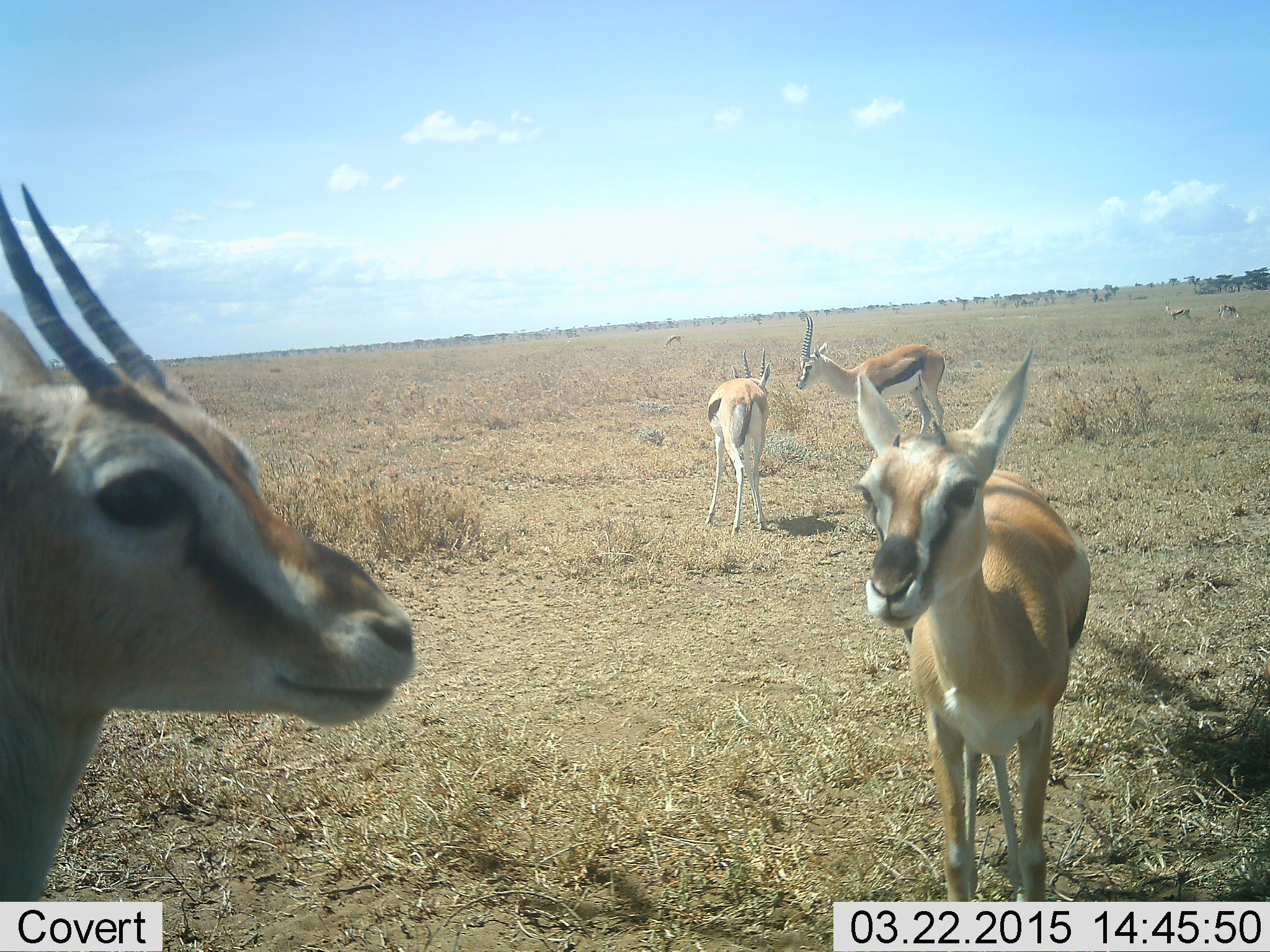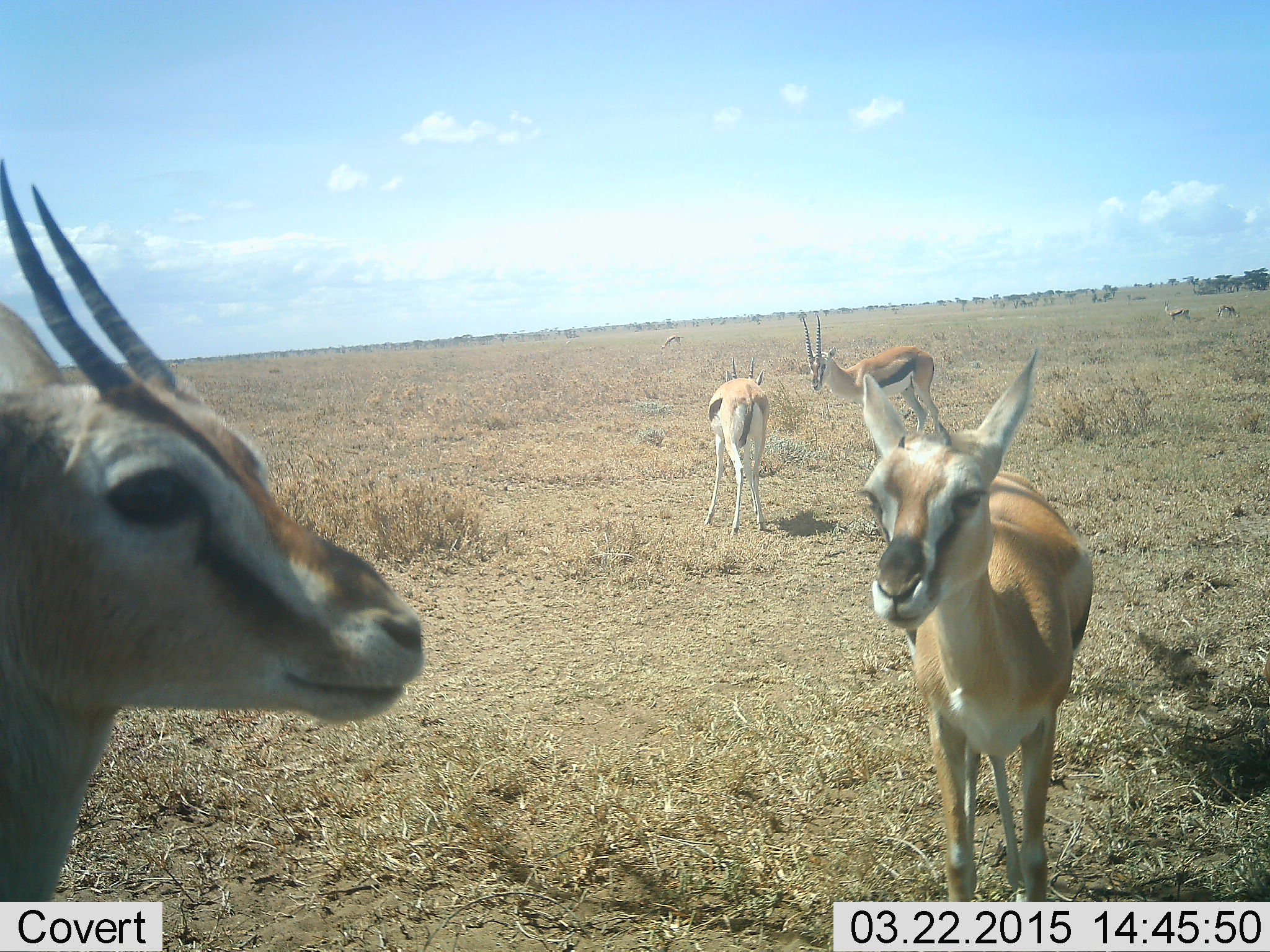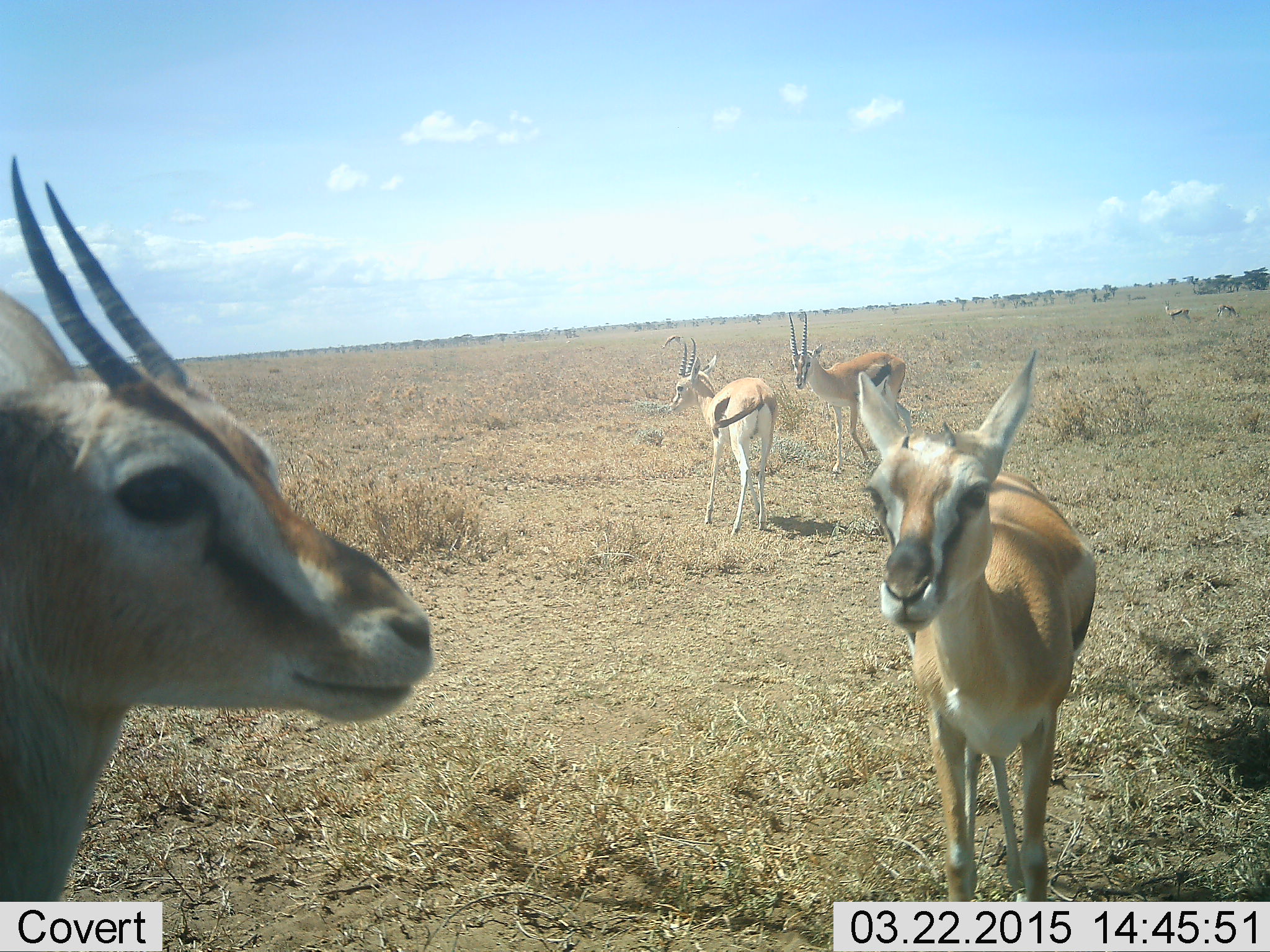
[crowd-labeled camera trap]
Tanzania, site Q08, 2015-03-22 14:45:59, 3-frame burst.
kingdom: Animalia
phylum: Chordata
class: Mammalia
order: Artiodactyla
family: Bovidae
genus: Eudorcas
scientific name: Eudorcas thomsonii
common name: thomson's gazelle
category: gazellethomsons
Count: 4.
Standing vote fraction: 90%.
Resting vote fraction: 10%.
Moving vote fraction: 0%.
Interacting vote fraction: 0%.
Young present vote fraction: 10%.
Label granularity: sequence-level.